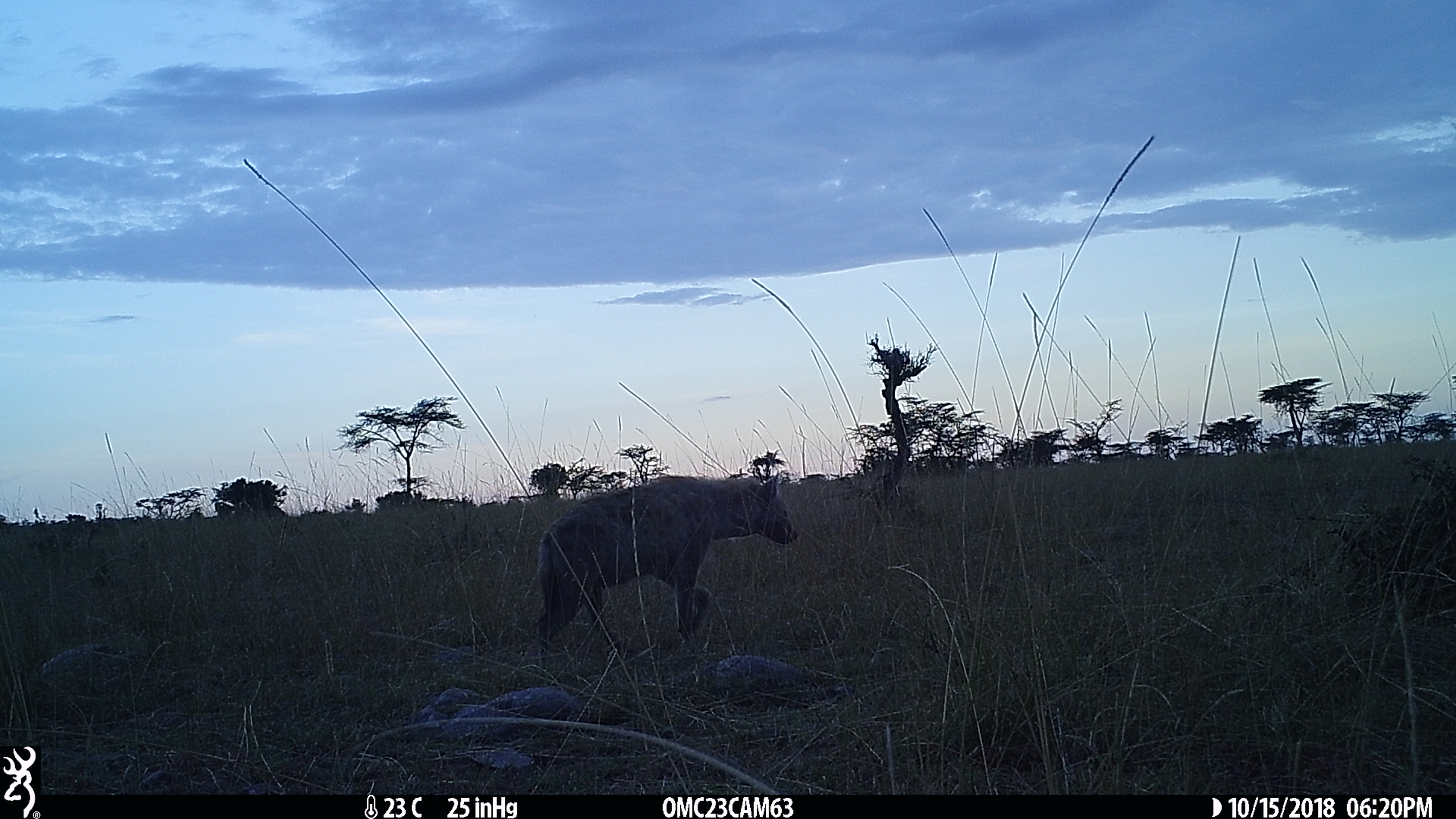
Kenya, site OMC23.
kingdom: Animalia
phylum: Chordata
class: Mammalia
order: Carnivora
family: Hyaenidae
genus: Crocuta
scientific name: Crocuta crocuta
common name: spotted hyena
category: hyena spotted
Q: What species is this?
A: Hyena spotted (spotted hyena) (Crocuta crocuta).